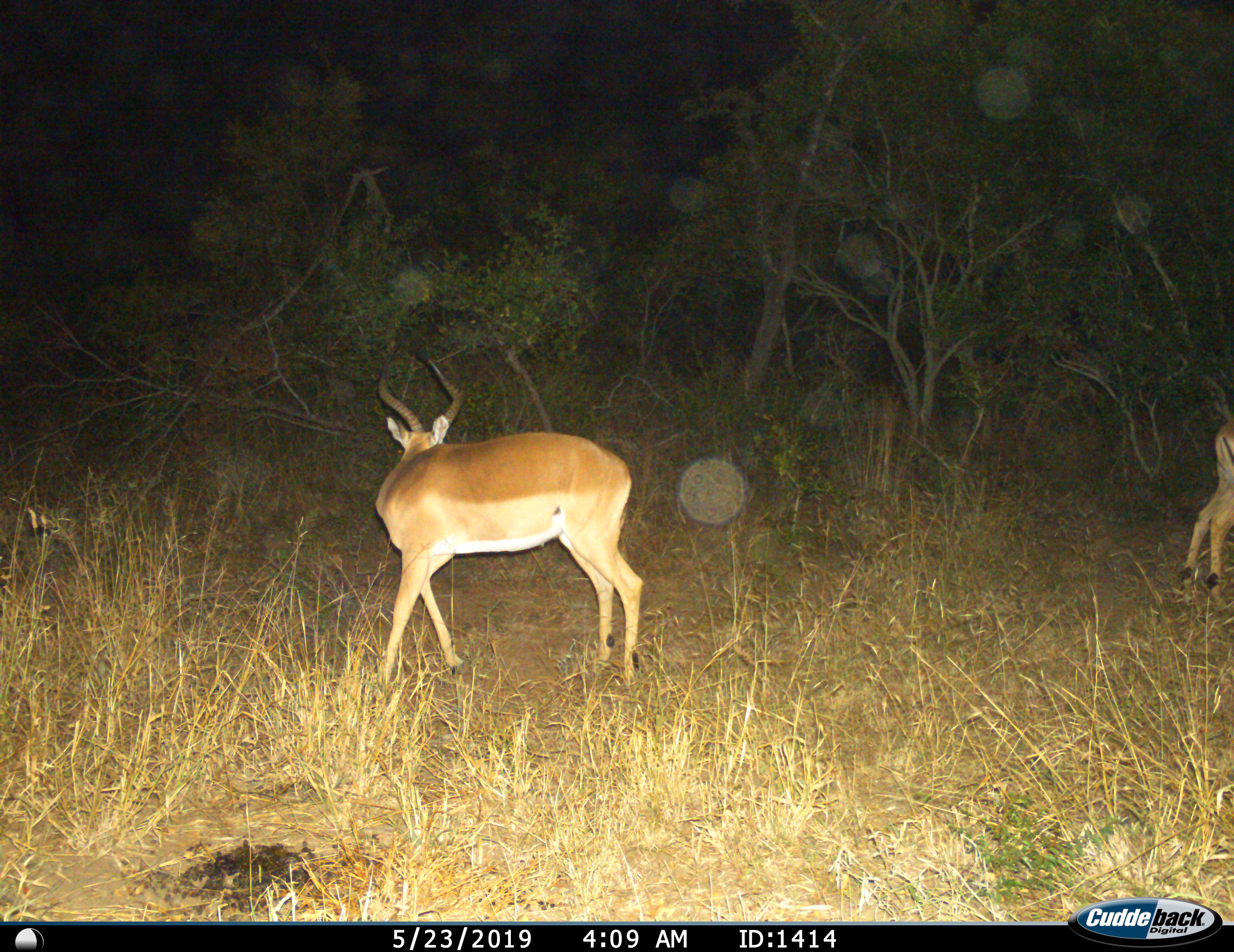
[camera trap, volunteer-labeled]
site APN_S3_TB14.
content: unidentified animal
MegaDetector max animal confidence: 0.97